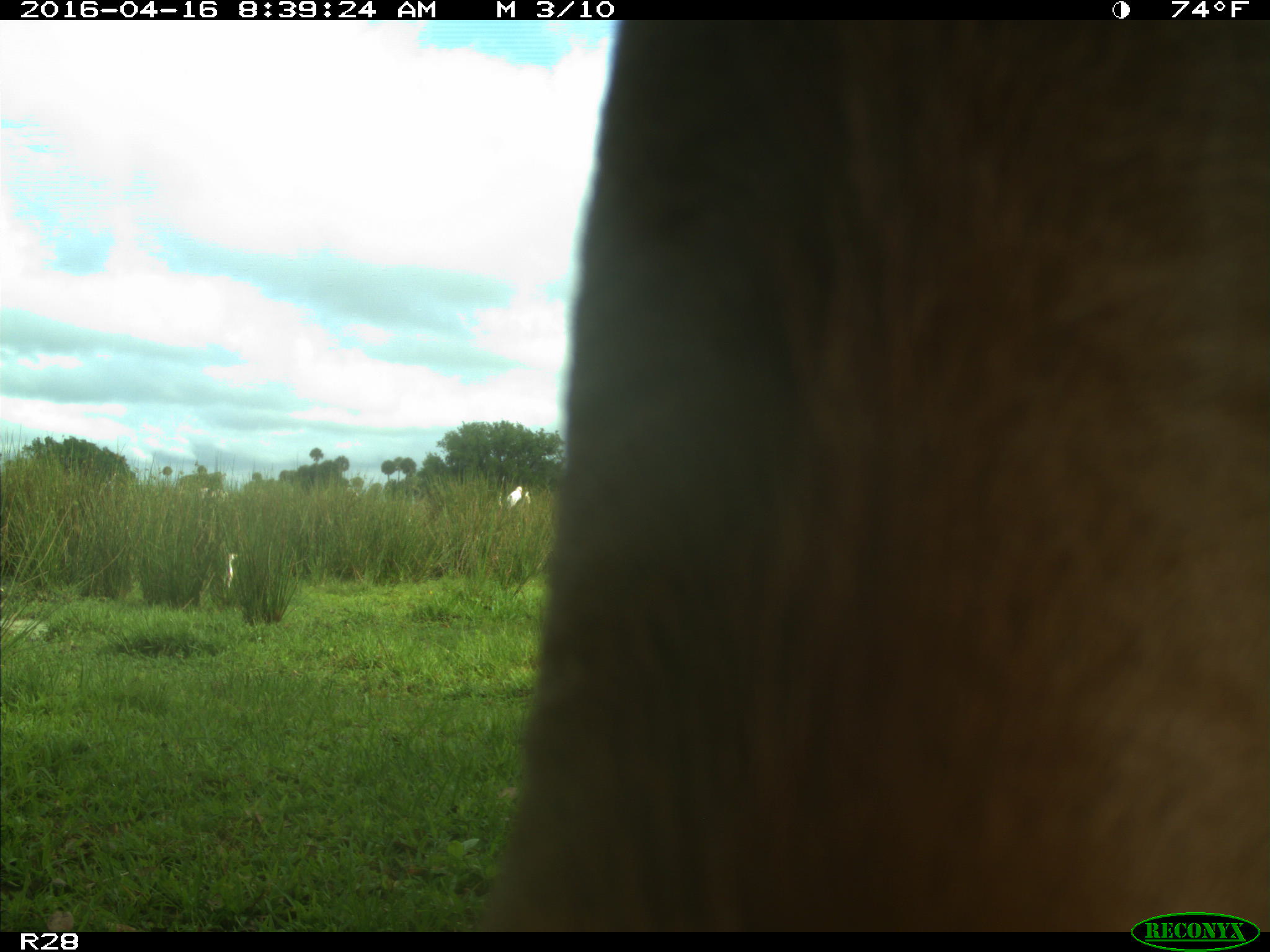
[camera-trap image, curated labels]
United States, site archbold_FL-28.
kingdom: Animalia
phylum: Chordata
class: Mammalia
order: Artiodactyla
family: Bovidae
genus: Bos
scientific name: Bos taurus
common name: domestic cow